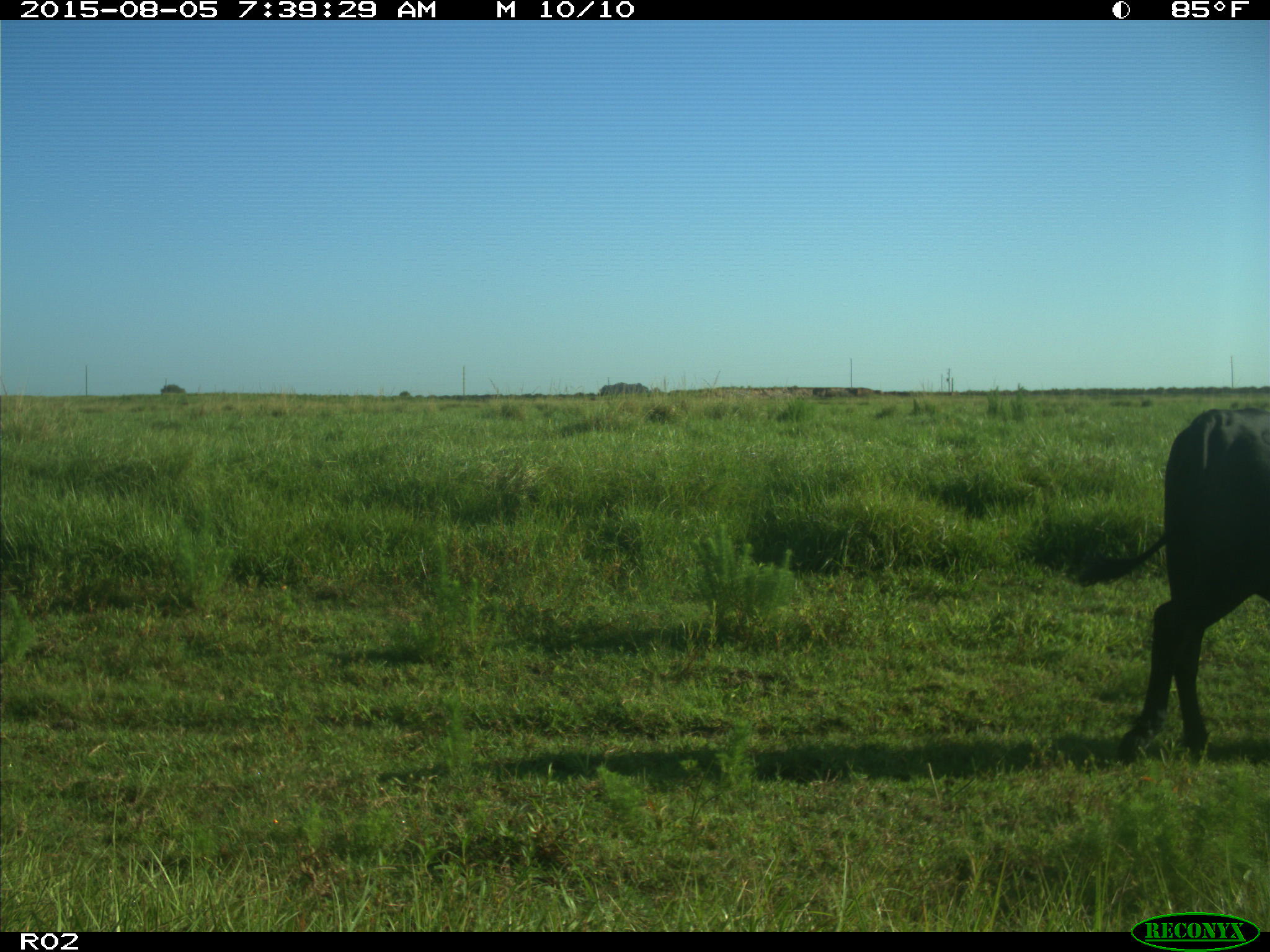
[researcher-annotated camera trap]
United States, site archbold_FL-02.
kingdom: Animalia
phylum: Chordata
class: Mammalia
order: Artiodactyla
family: Bovidae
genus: Bos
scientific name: Bos taurus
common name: domestic cow